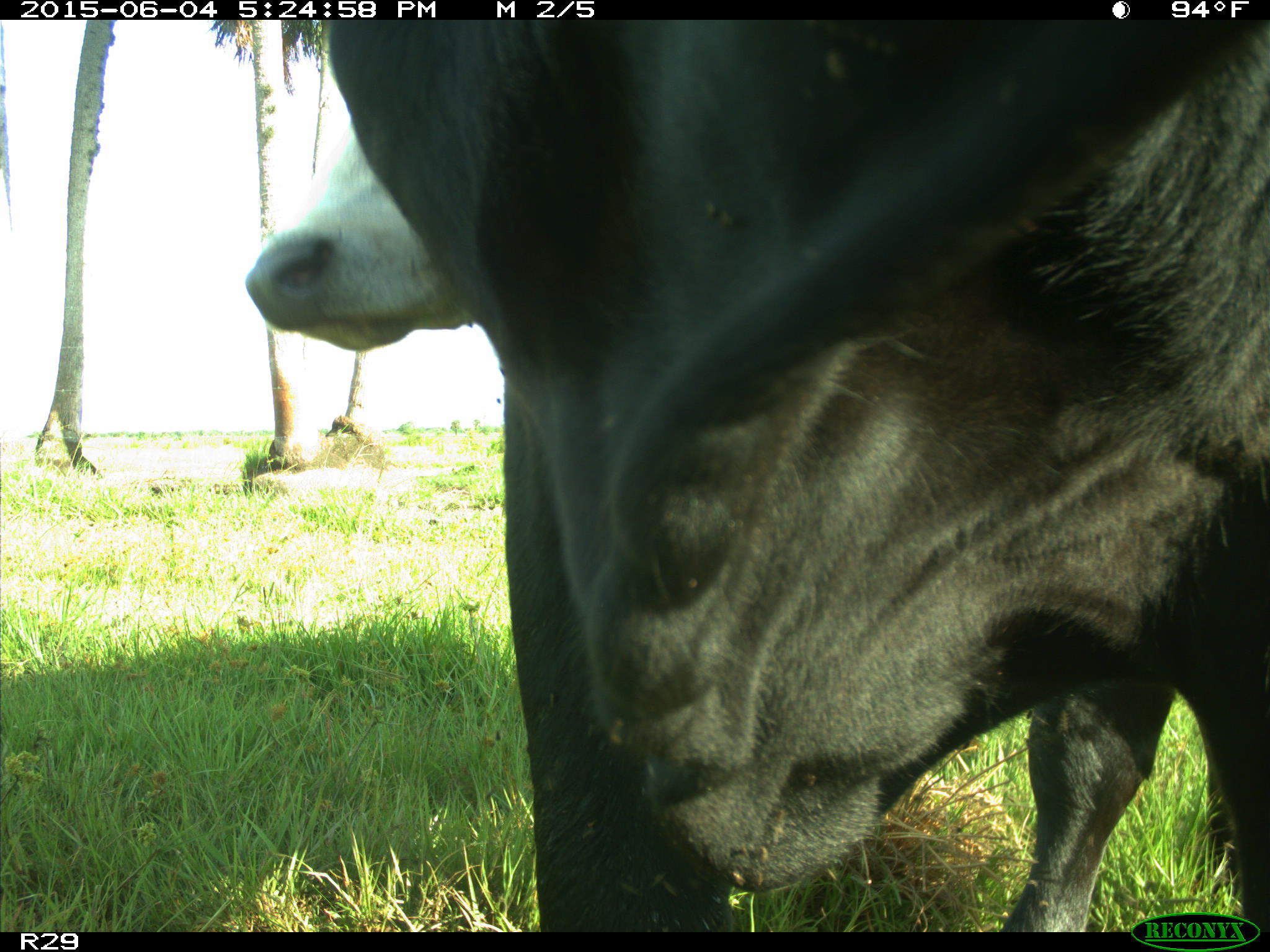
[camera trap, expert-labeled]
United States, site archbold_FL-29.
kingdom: Animalia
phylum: Chordata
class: Mammalia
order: Artiodactyla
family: Bovidae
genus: Bos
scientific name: Bos taurus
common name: domestic cow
Bos taurus (domestic cow).